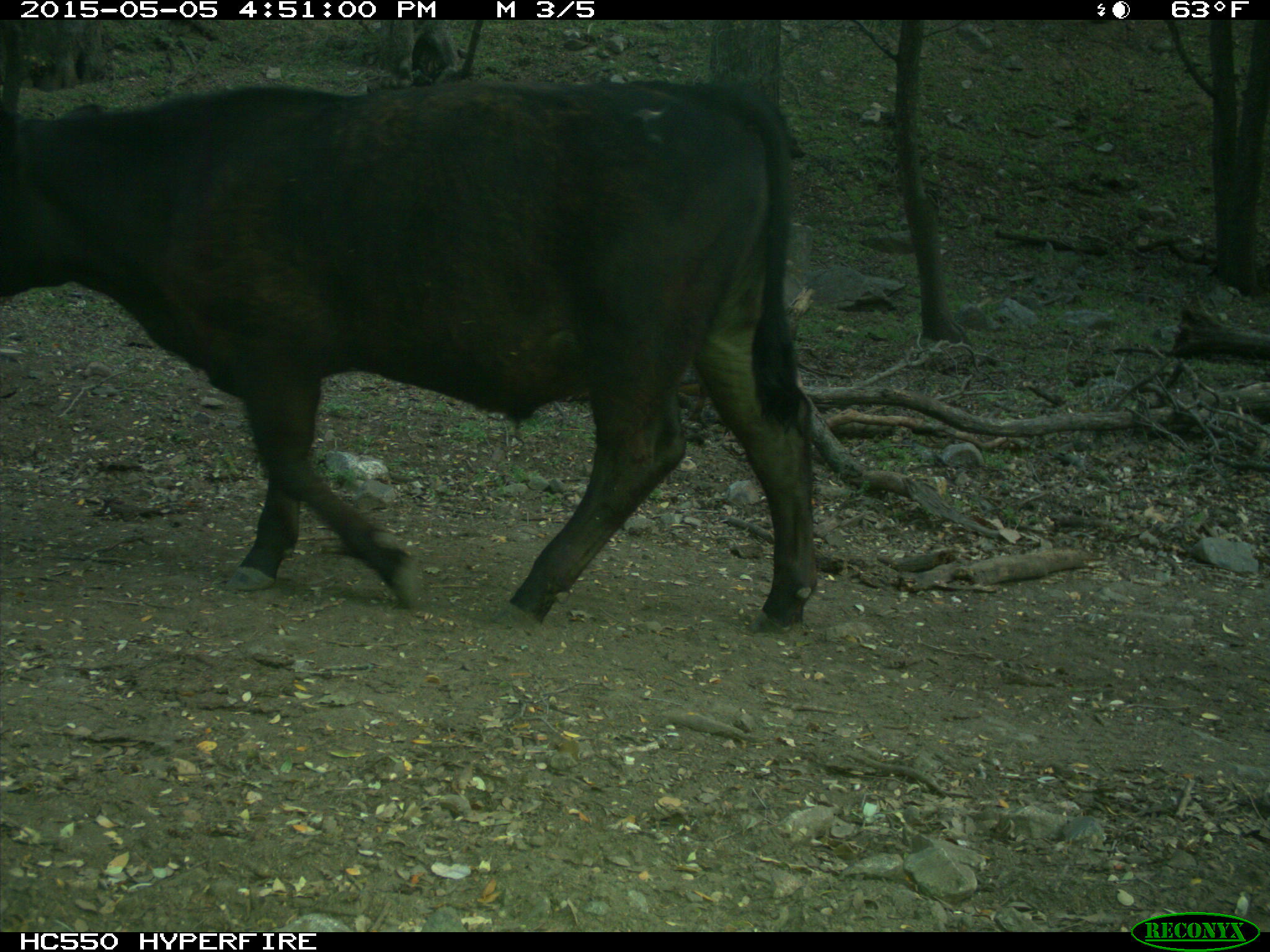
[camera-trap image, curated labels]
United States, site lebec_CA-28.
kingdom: Animalia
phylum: Chordata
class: Mammalia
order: Artiodactyla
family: Bovidae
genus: Bos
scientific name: Bos taurus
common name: domestic cow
Bos taurus (domestic cow).